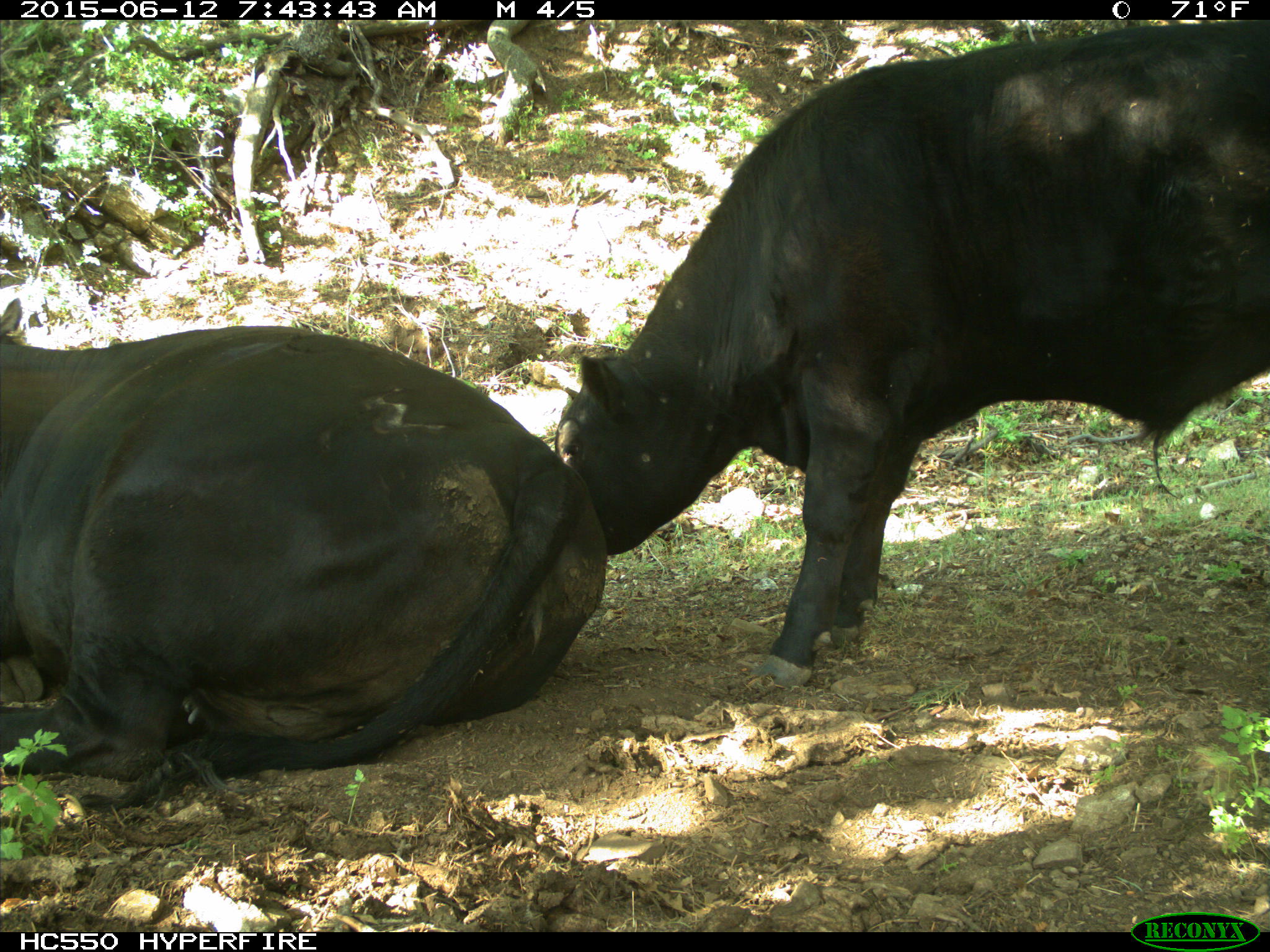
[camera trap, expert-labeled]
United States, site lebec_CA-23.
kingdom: Animalia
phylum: Chordata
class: Mammalia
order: Artiodactyla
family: Bovidae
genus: Bos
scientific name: Bos taurus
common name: domestic cow